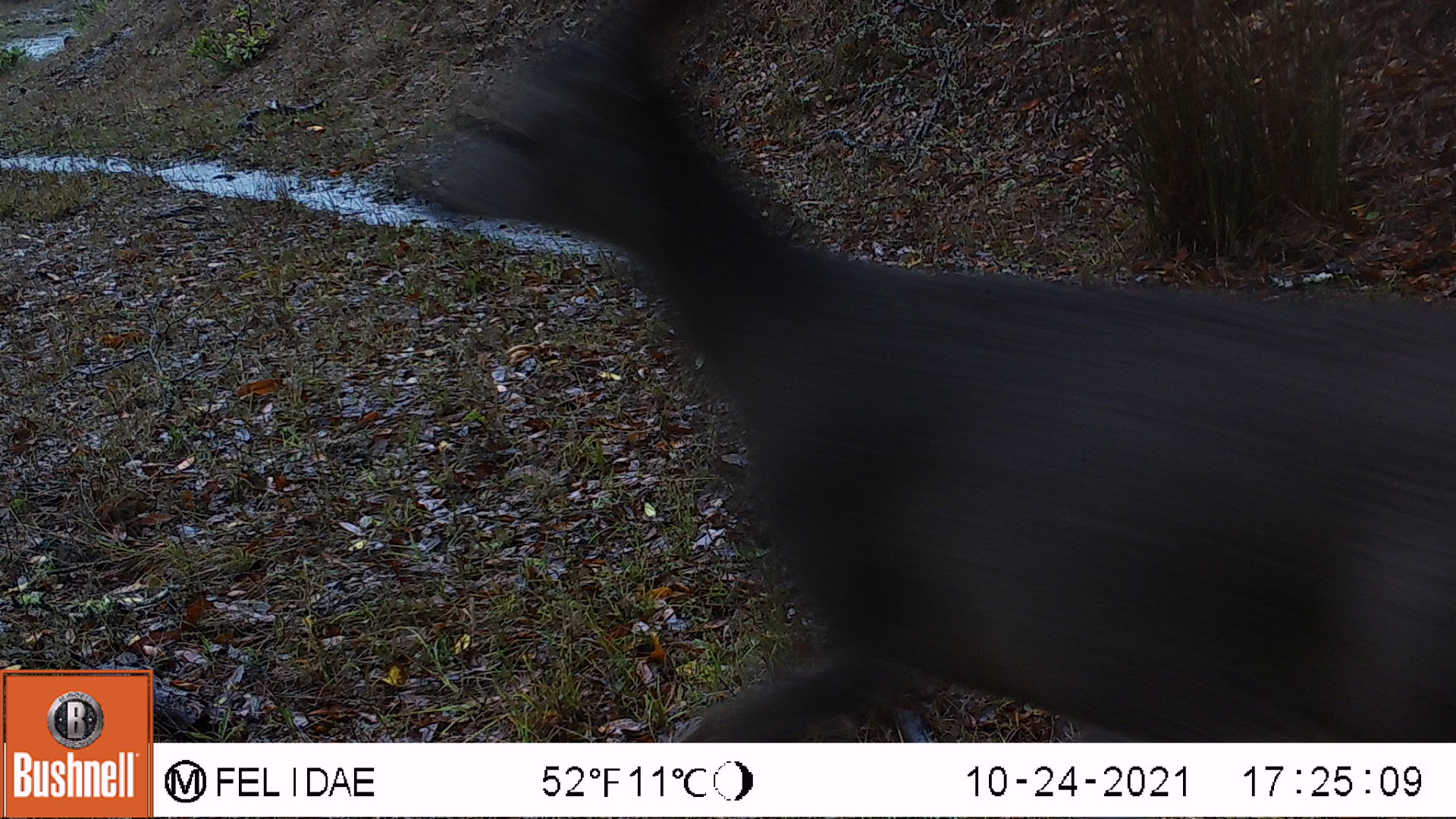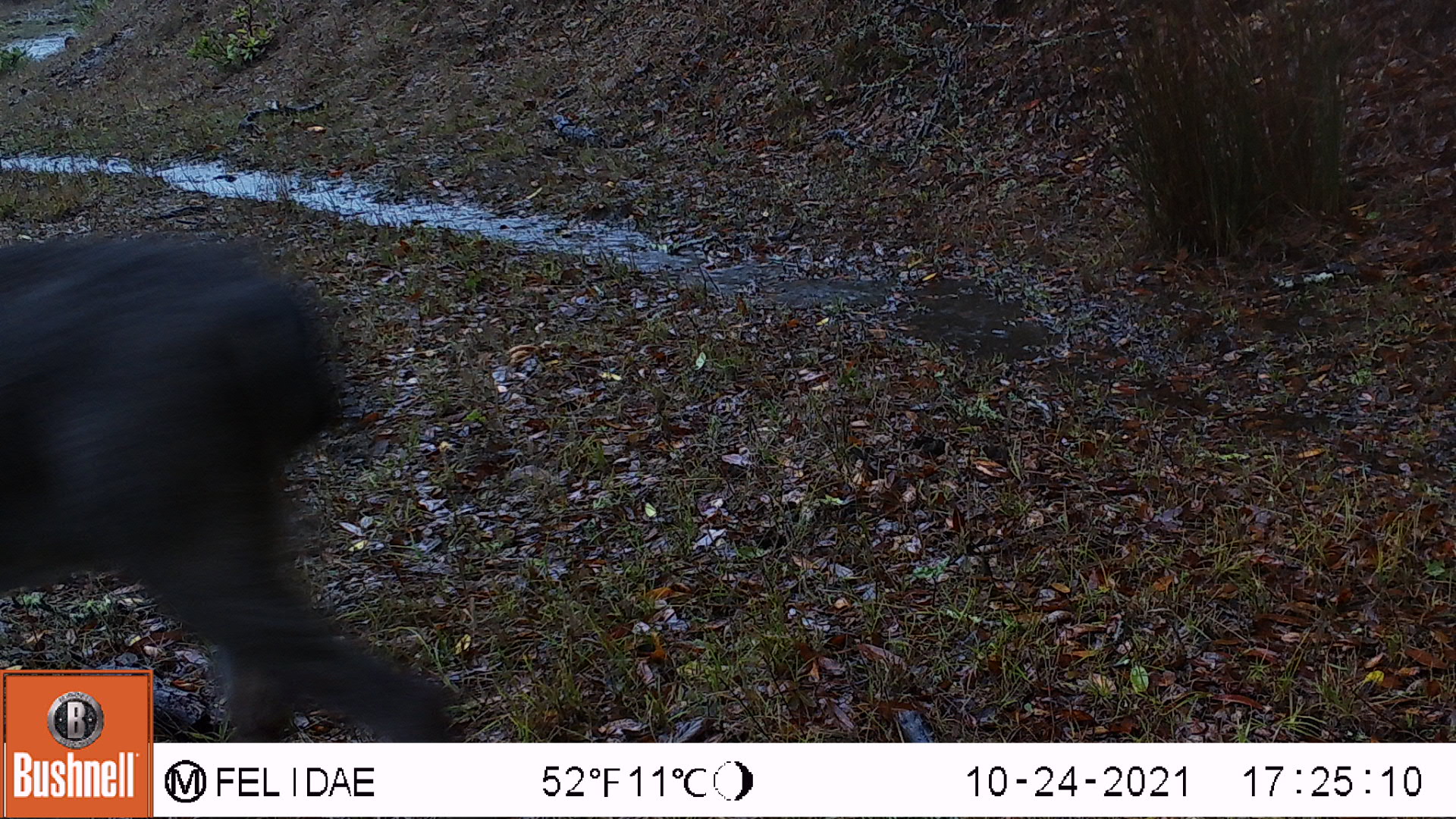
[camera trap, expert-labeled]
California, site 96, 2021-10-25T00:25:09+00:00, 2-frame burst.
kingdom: Animalia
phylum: Chordata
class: Mammalia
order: Artiodactyla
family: Cervidae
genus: Odocoileus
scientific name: Odocoileus hemionus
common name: mule deer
Mule deer (Odocoileus hemionus).